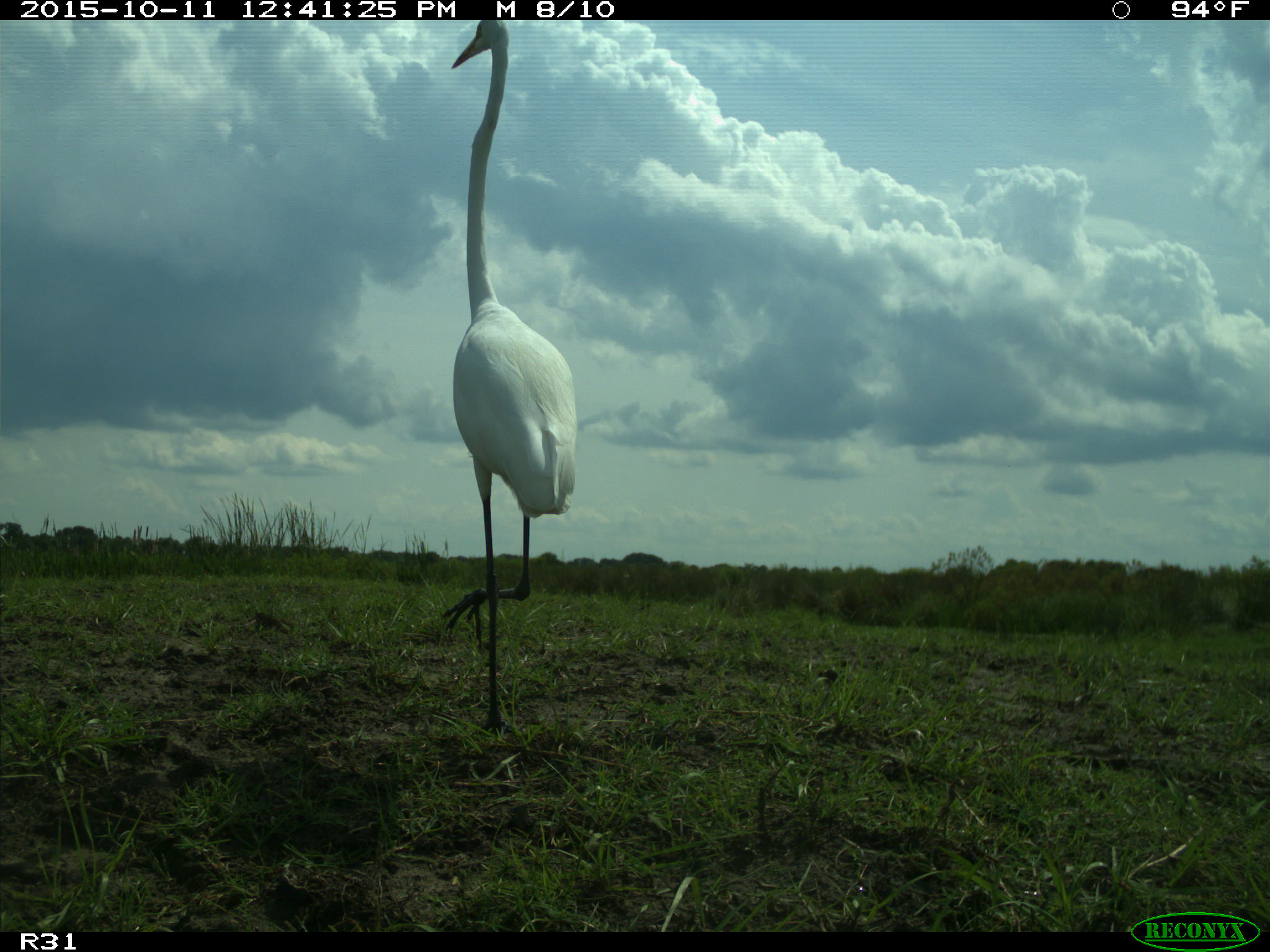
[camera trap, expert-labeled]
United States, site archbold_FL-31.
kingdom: Animalia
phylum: Chordata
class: Aves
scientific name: Aves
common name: birds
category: unidentified bird